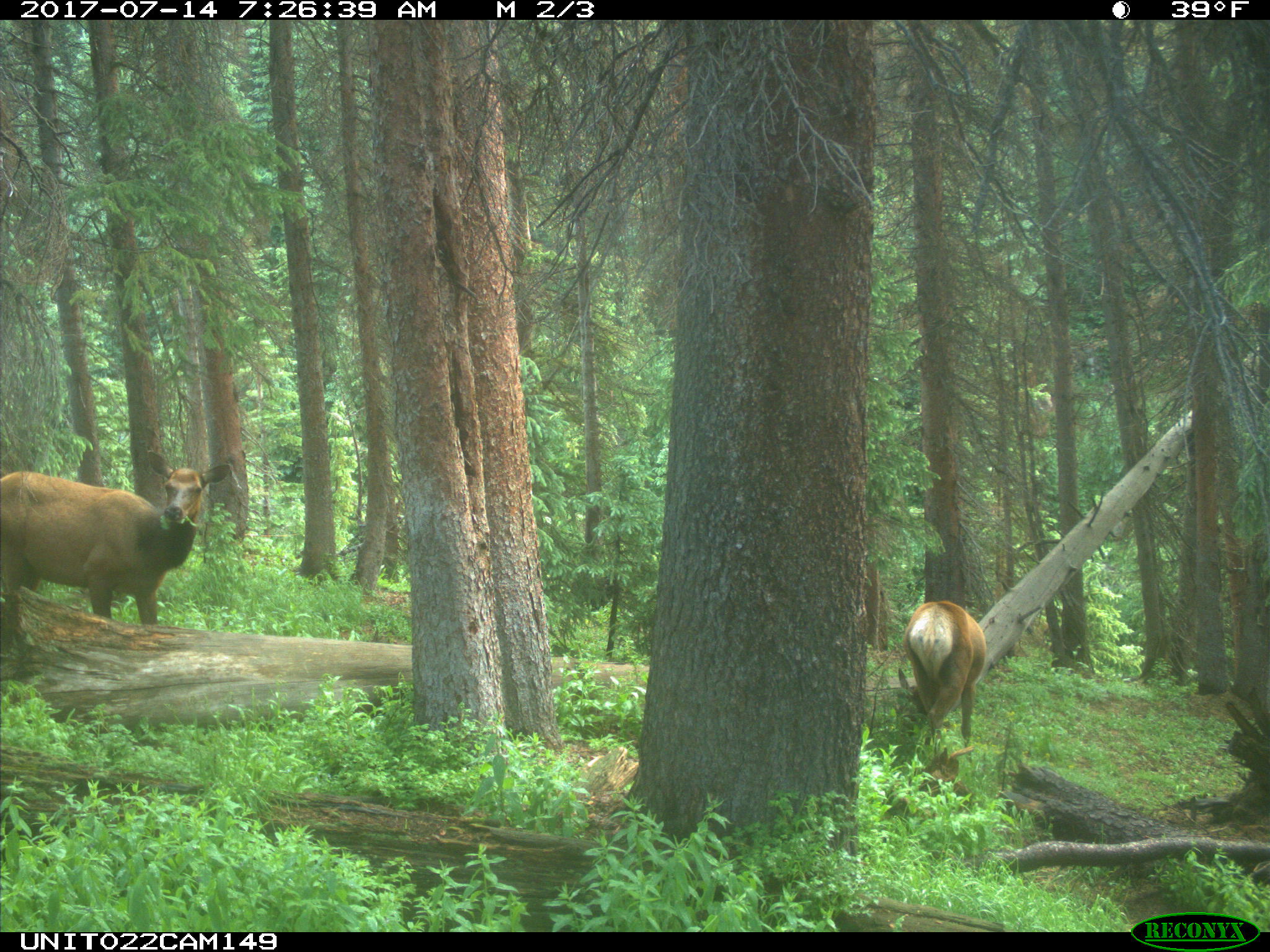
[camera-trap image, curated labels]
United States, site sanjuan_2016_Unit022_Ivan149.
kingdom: Animalia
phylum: Chordata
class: Mammalia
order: Artiodactyla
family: Cervidae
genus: Cervus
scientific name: Cervus elaphus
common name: red deer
Cervus elaphus (red deer).